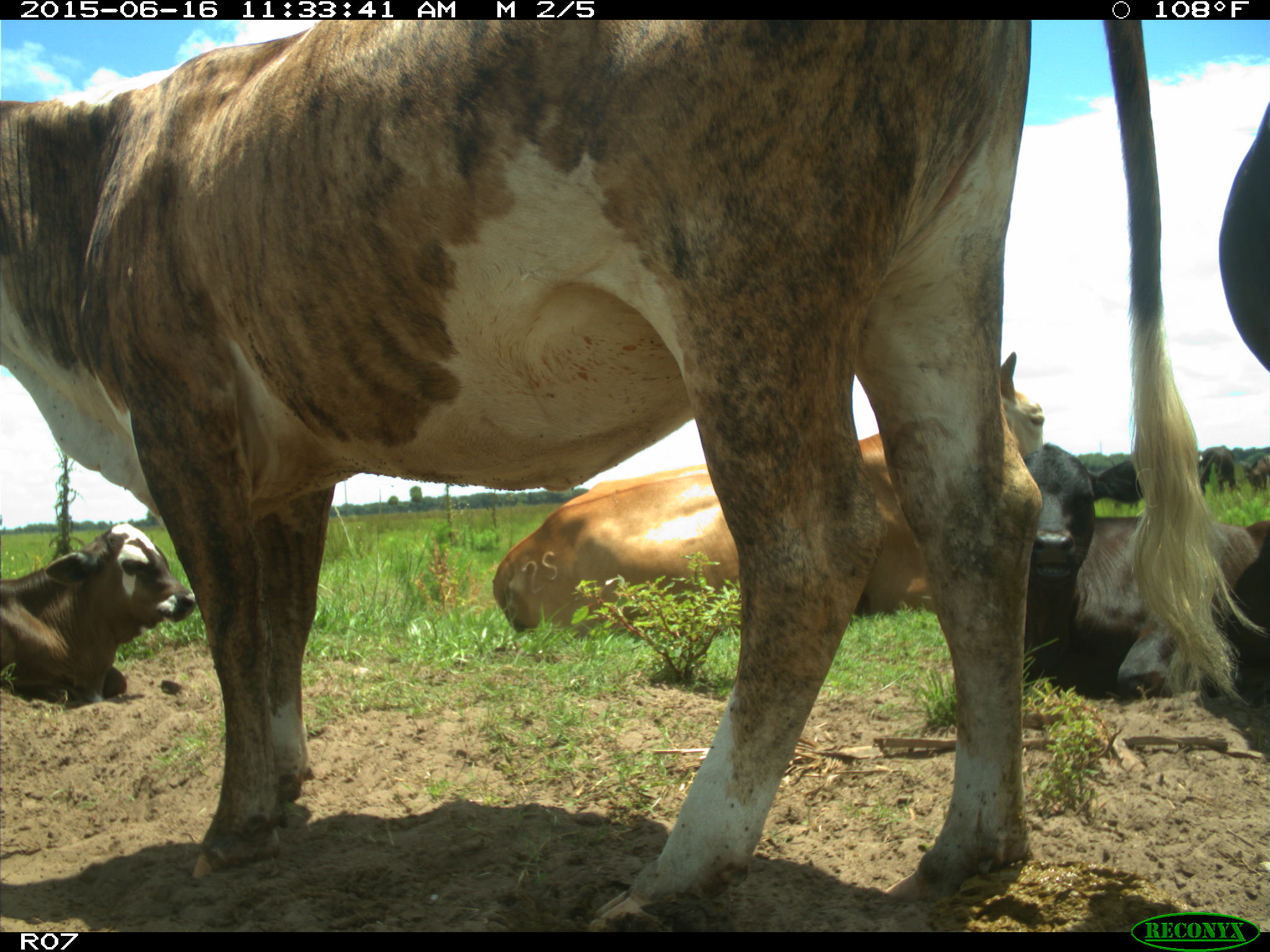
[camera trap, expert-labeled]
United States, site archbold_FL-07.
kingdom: Animalia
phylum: Chordata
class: Mammalia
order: Artiodactyla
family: Bovidae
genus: Bos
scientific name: Bos taurus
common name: domestic cow